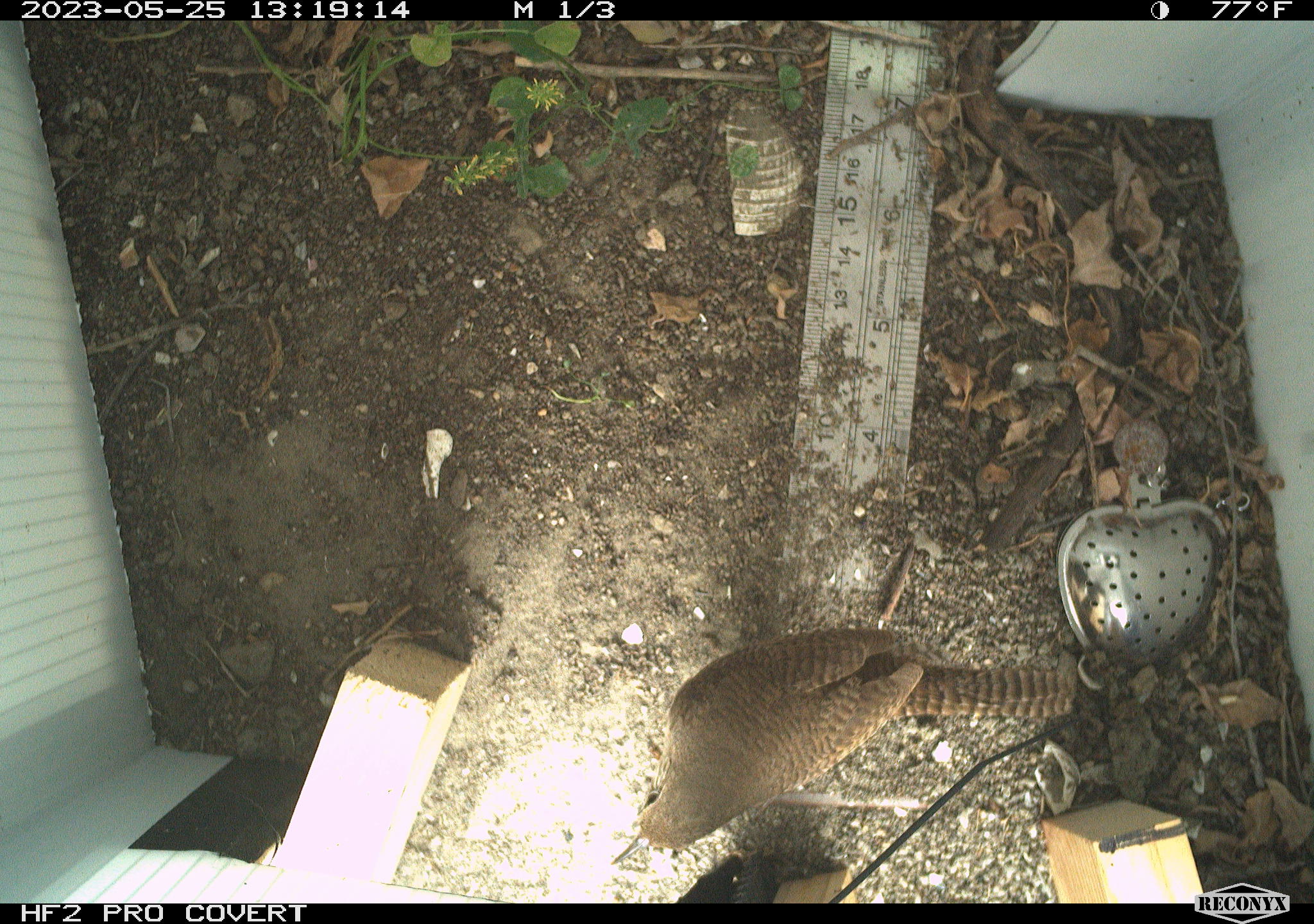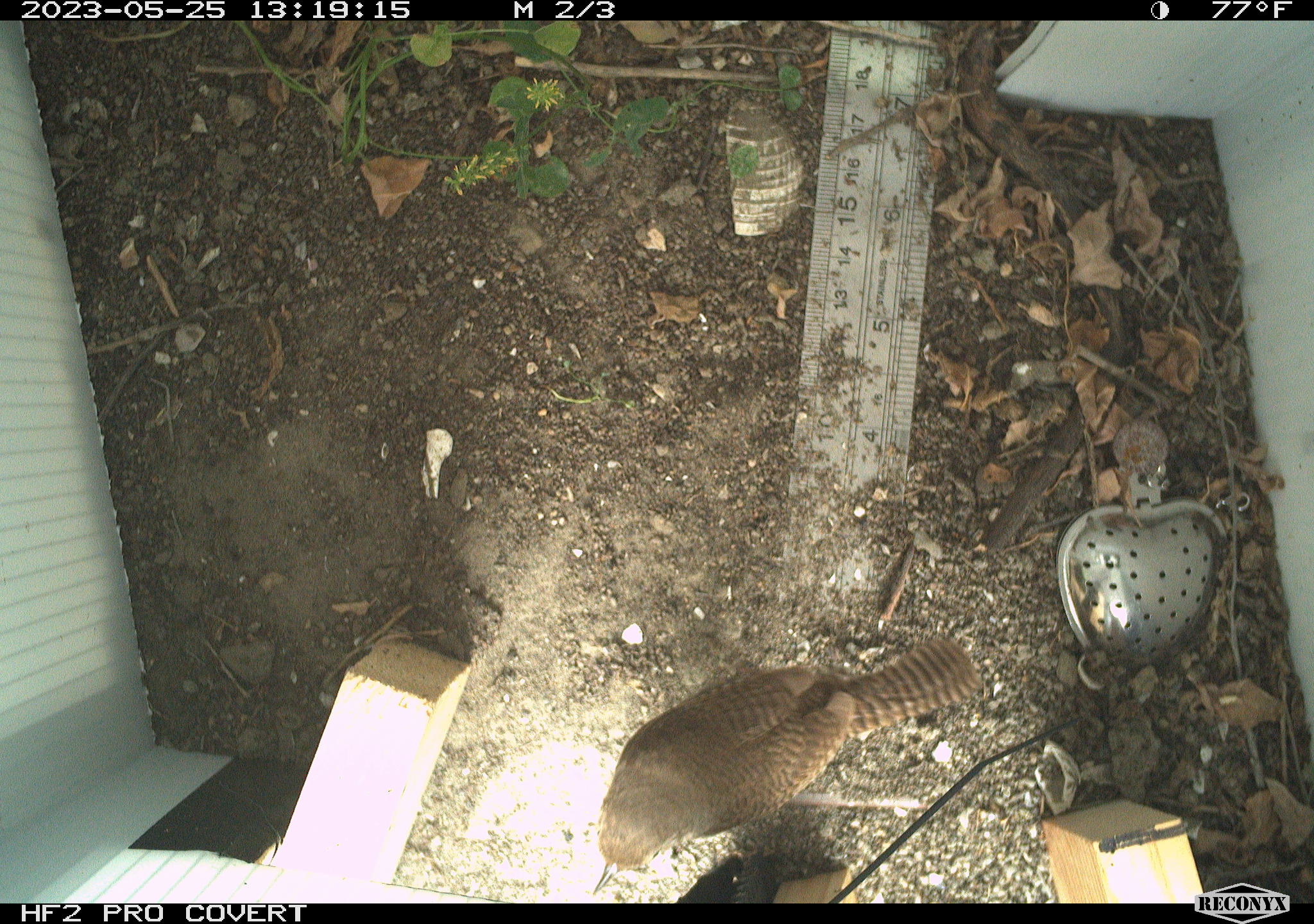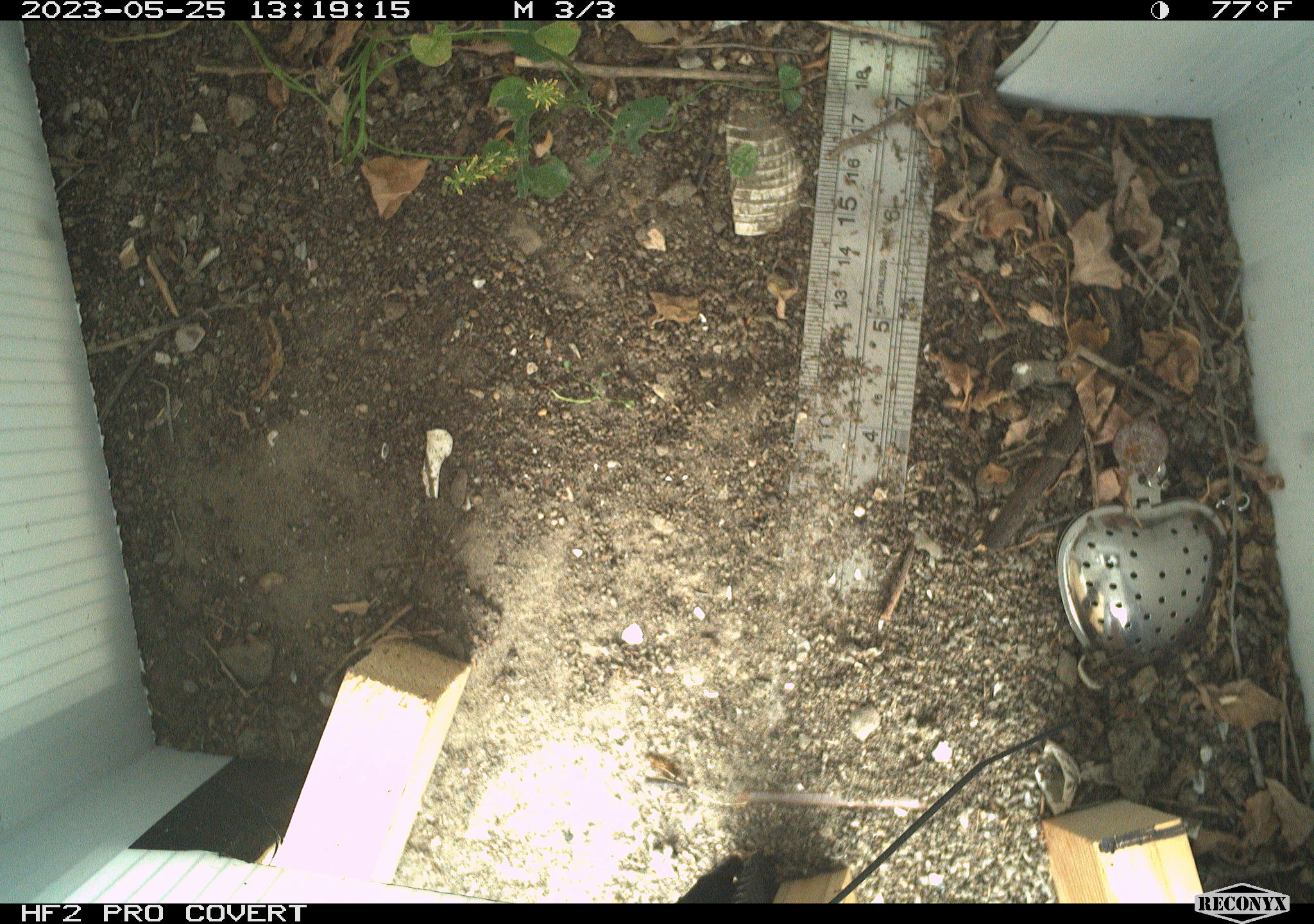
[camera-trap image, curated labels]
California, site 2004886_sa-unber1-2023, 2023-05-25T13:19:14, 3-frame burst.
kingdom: Animalia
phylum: Chordata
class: Aves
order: Passeriformes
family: Troglodytidae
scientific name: Troglodytidae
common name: wren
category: troglodytidae family